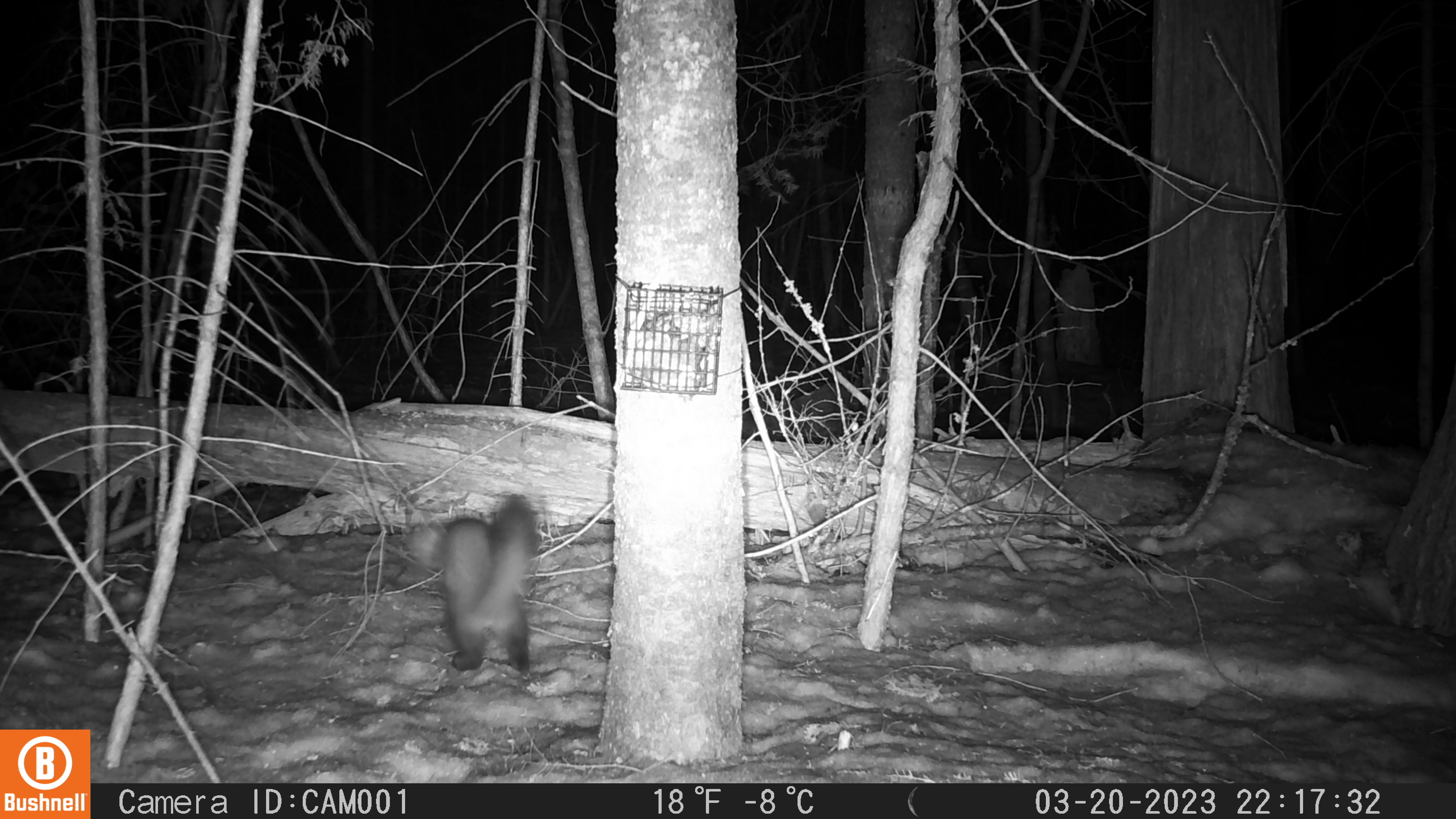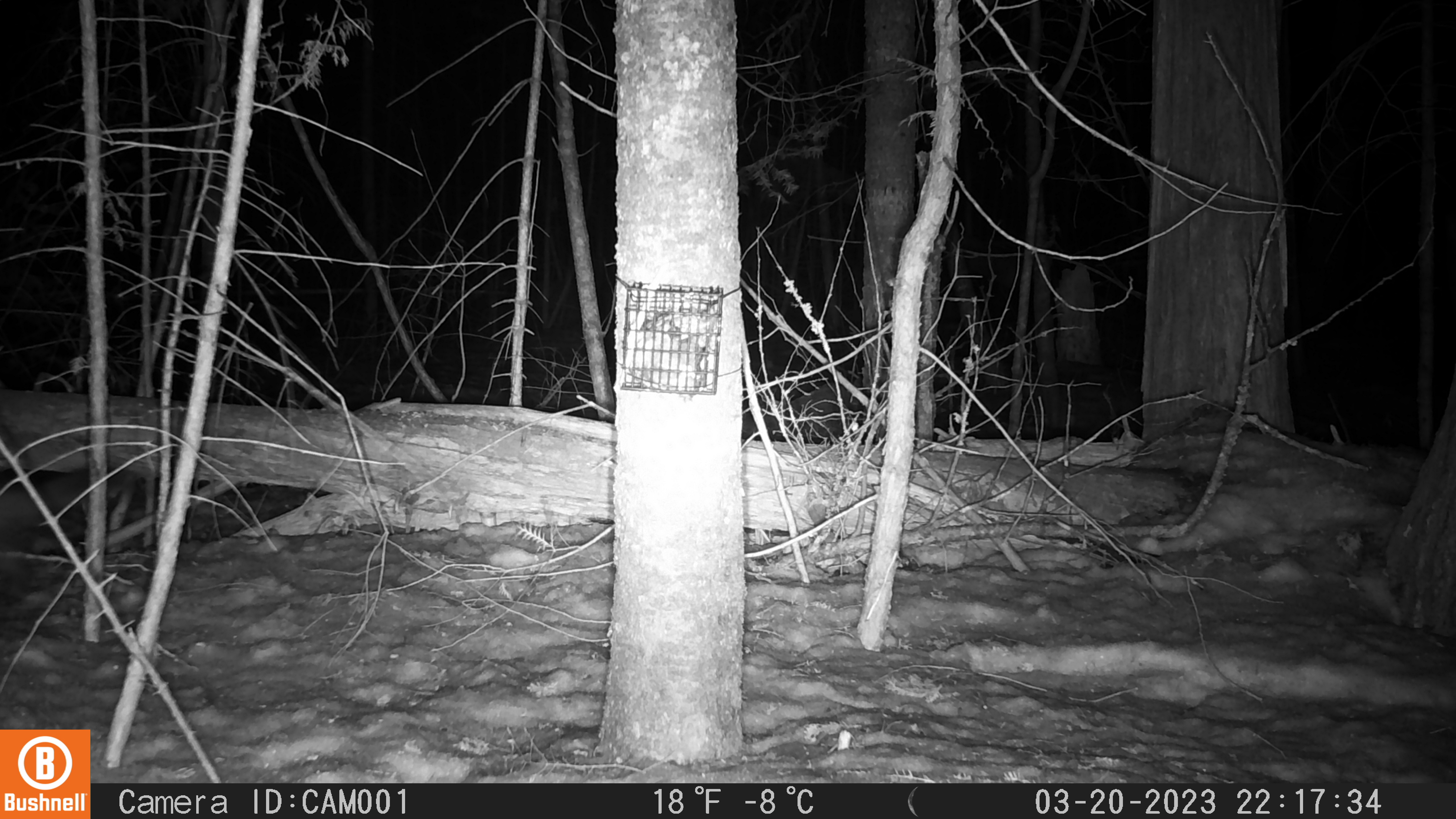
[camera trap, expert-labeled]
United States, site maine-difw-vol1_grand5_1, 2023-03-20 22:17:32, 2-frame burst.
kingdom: Animalia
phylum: Chordata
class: Mammalia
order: Carnivora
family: Mustelidae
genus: Martes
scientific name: Martes americana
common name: american marten